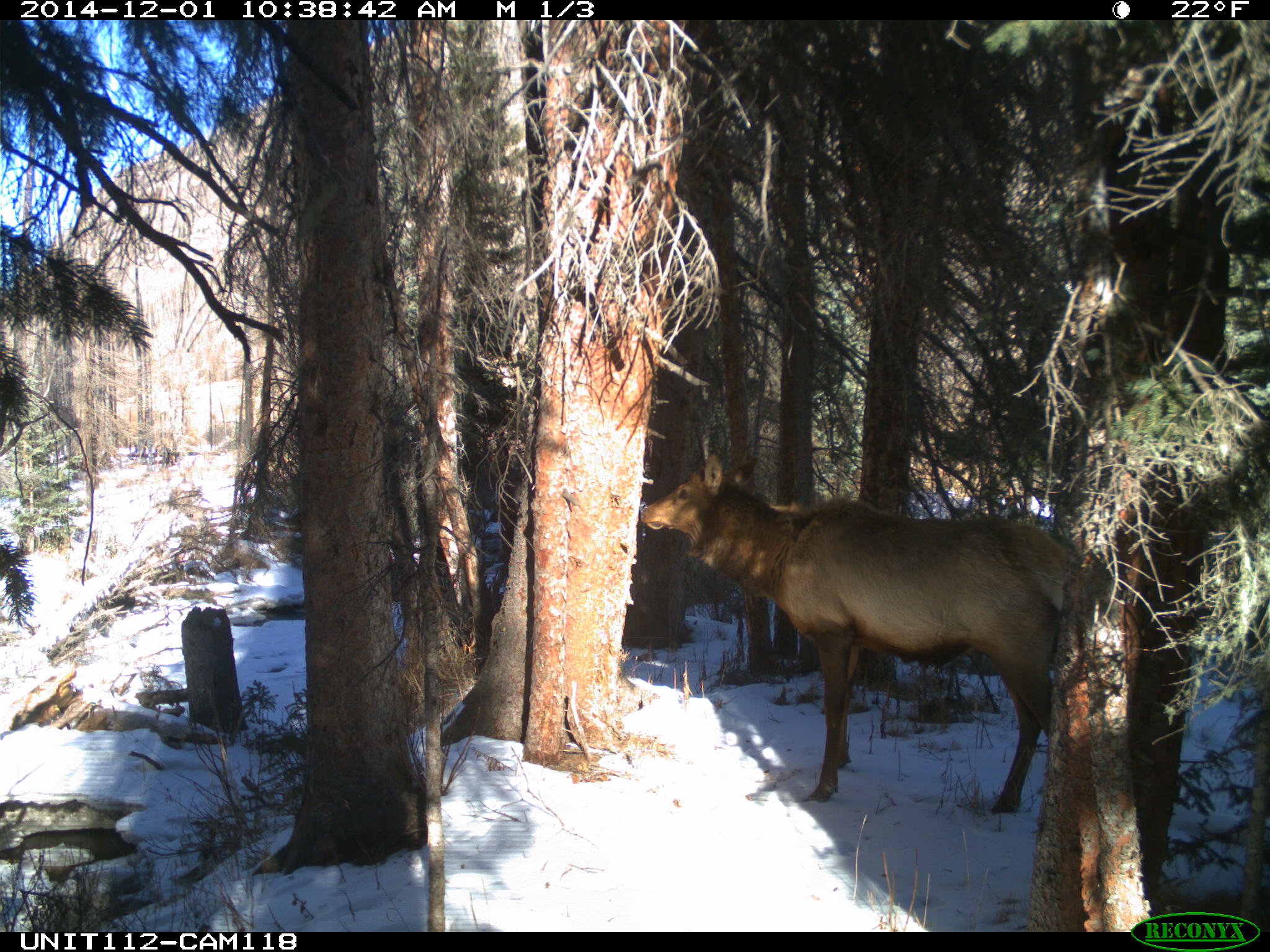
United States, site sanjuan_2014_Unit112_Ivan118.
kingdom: Animalia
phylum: Chordata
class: Mammalia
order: Artiodactyla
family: Cervidae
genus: Cervus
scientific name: Cervus elaphus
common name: red deer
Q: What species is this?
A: Cervus elaphus (red deer).